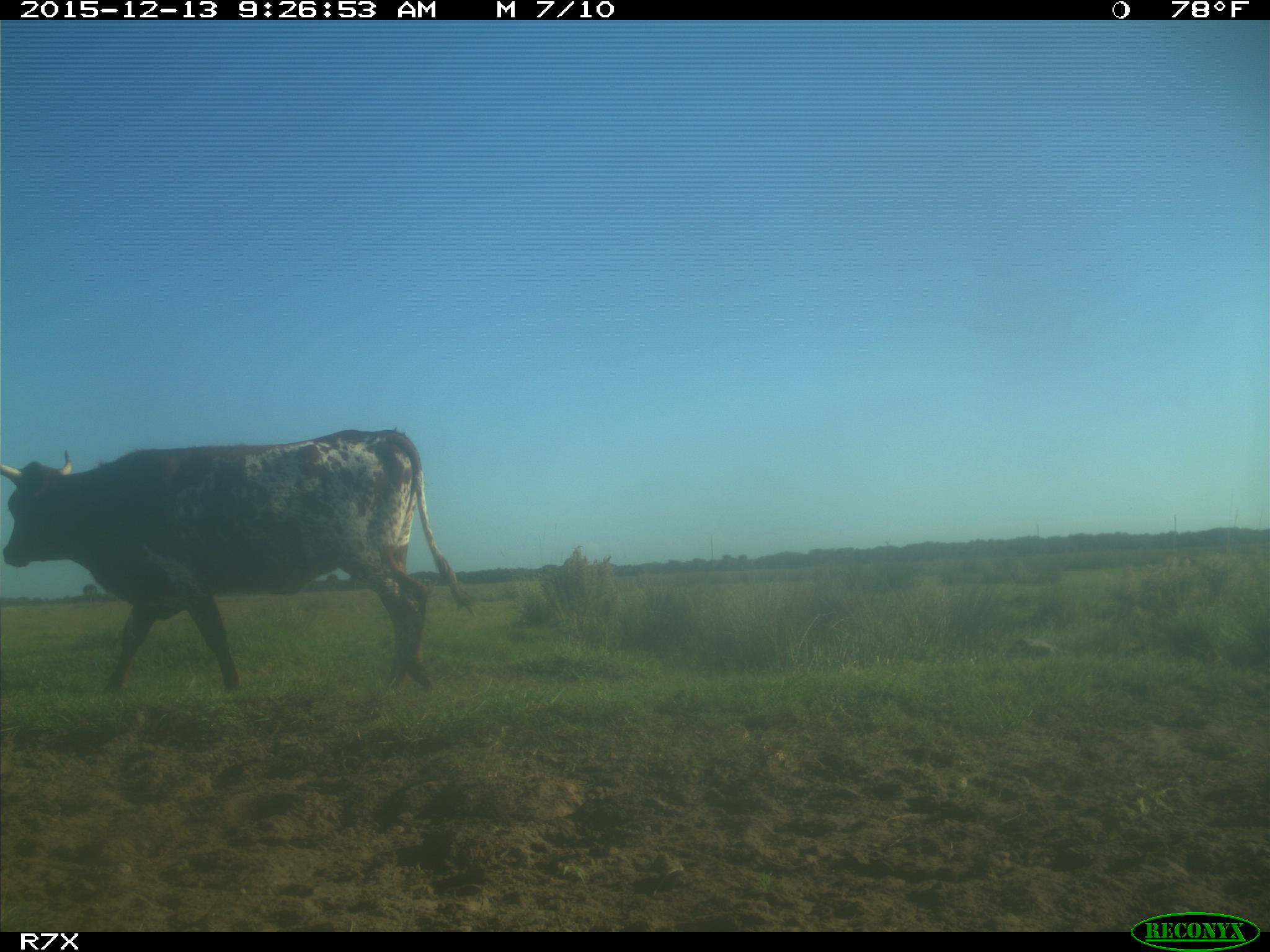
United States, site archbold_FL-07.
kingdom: Animalia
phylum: Chordata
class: Mammalia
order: Artiodactyla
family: Bovidae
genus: Bos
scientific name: Bos taurus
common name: domestic cow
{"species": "Bos taurus (domestic cow)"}